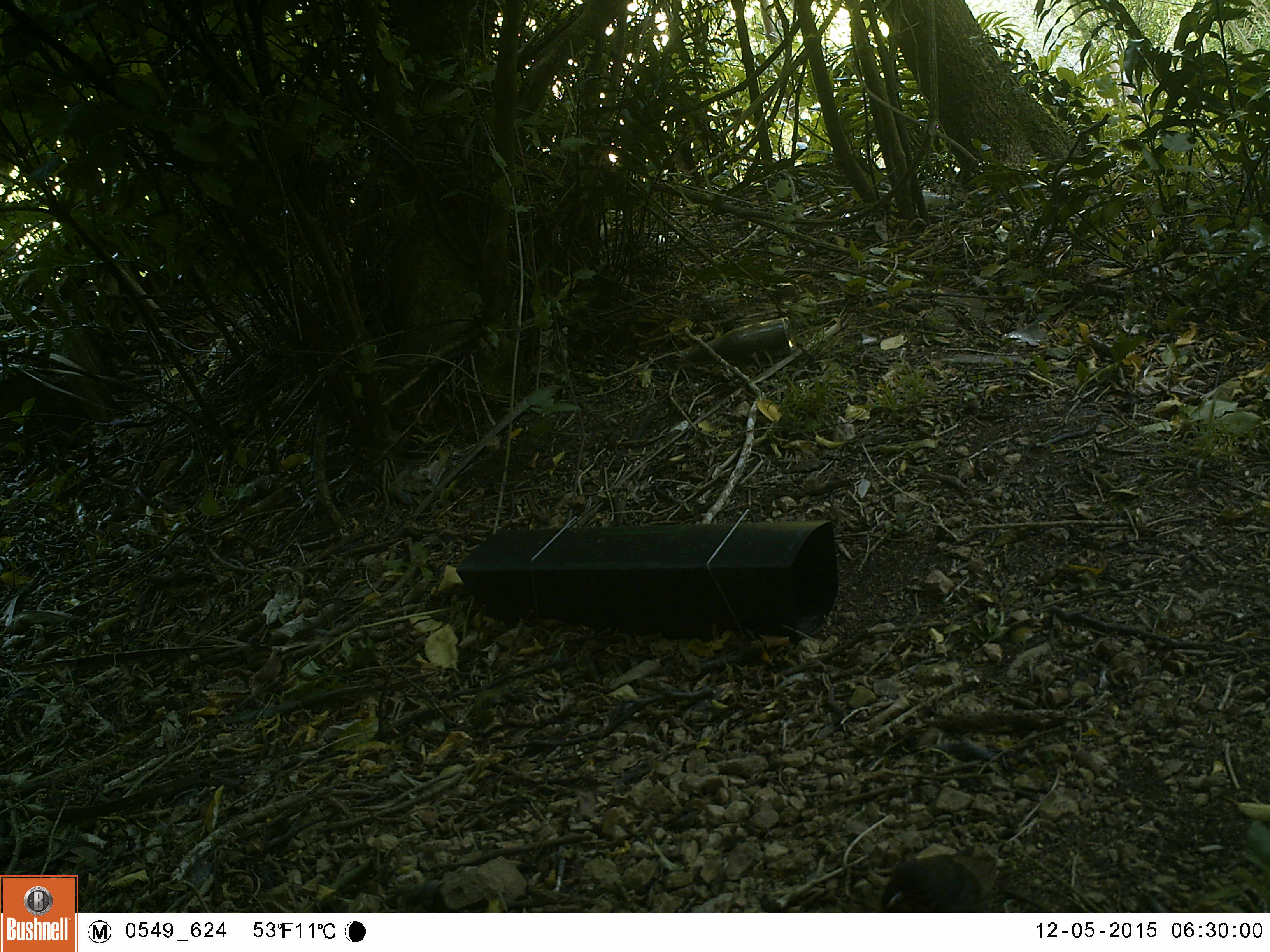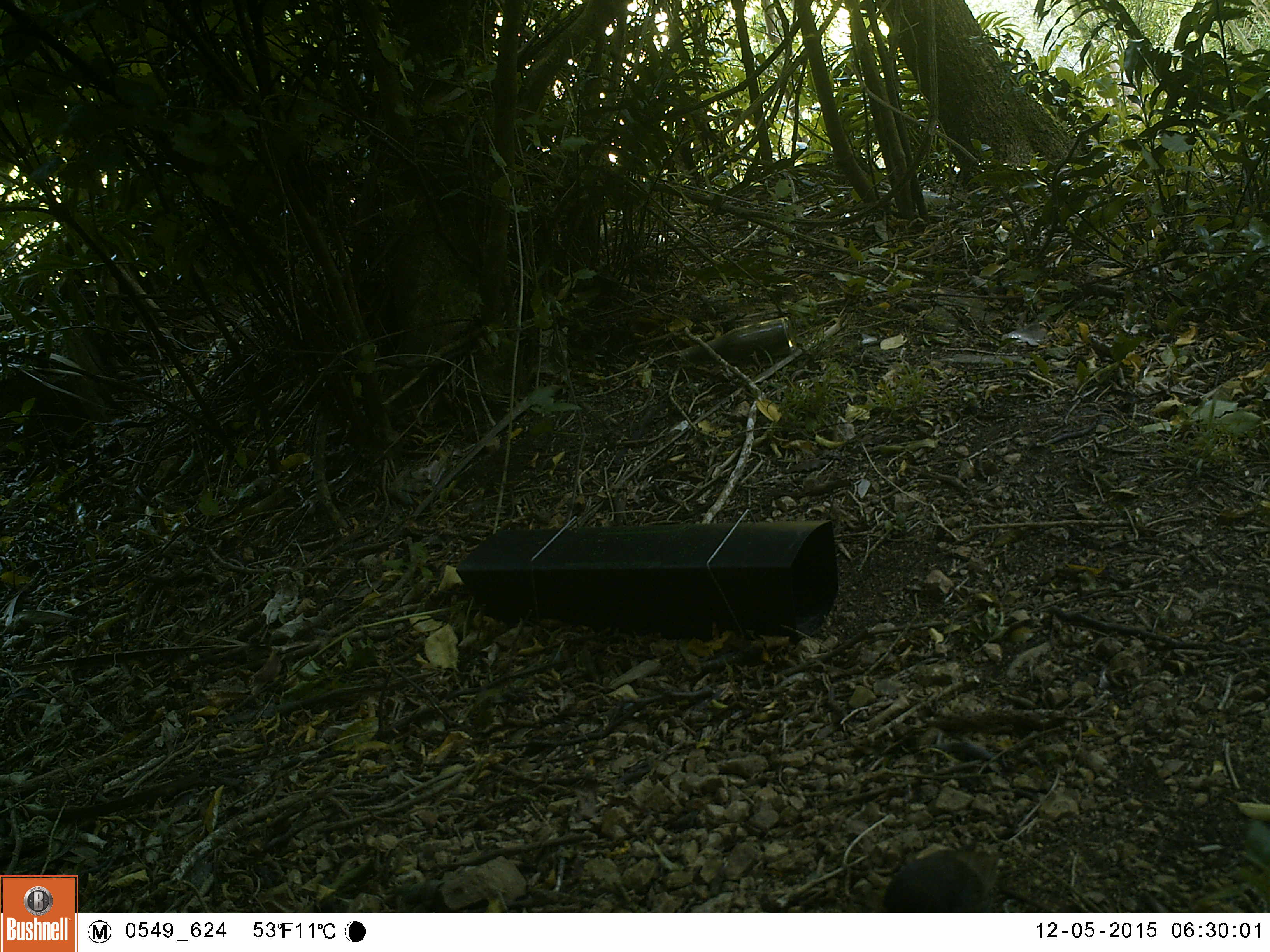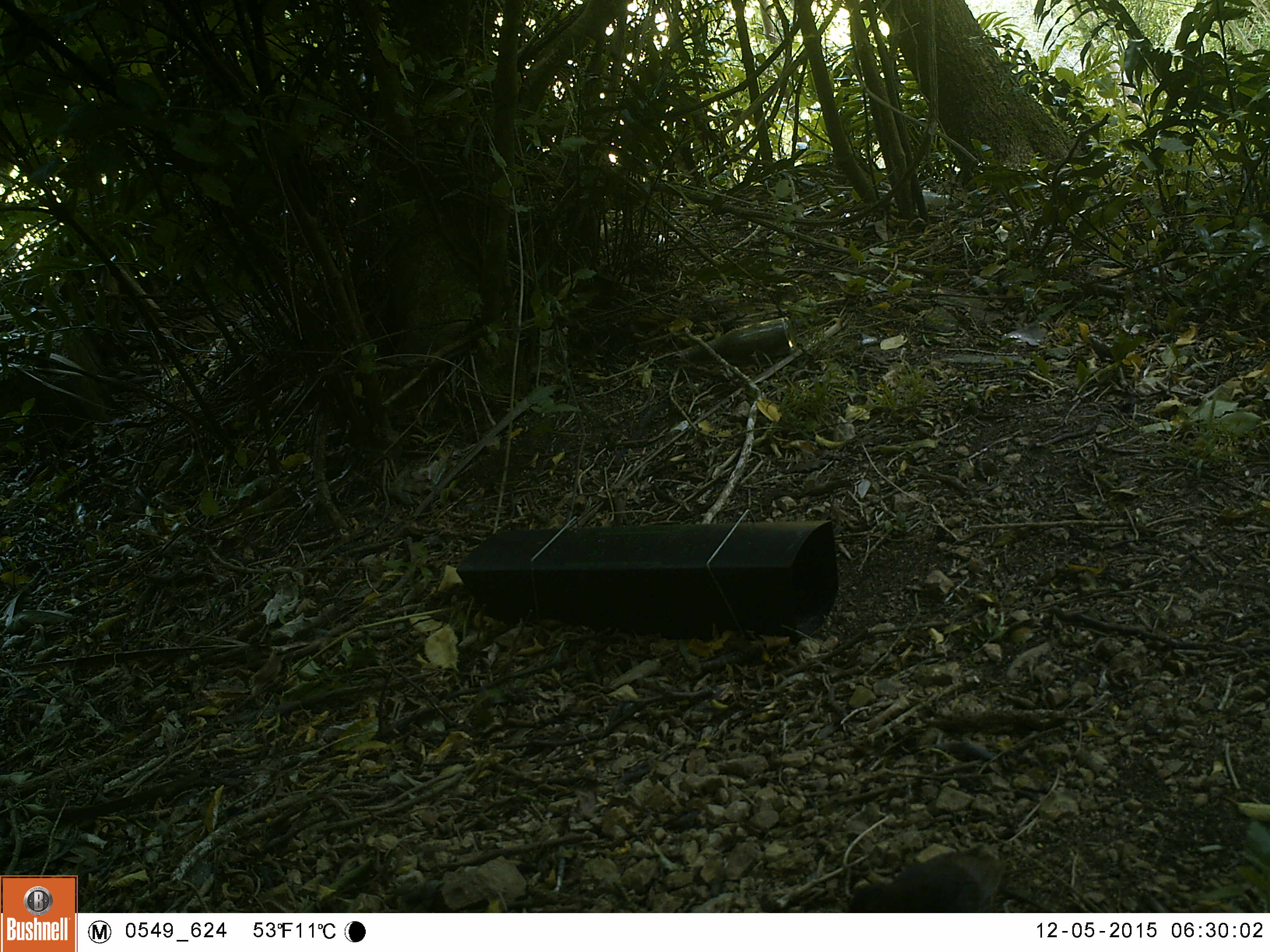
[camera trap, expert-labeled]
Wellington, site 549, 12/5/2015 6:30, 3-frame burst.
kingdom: Animalia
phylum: Chordata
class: Aves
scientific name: Aves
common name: bird